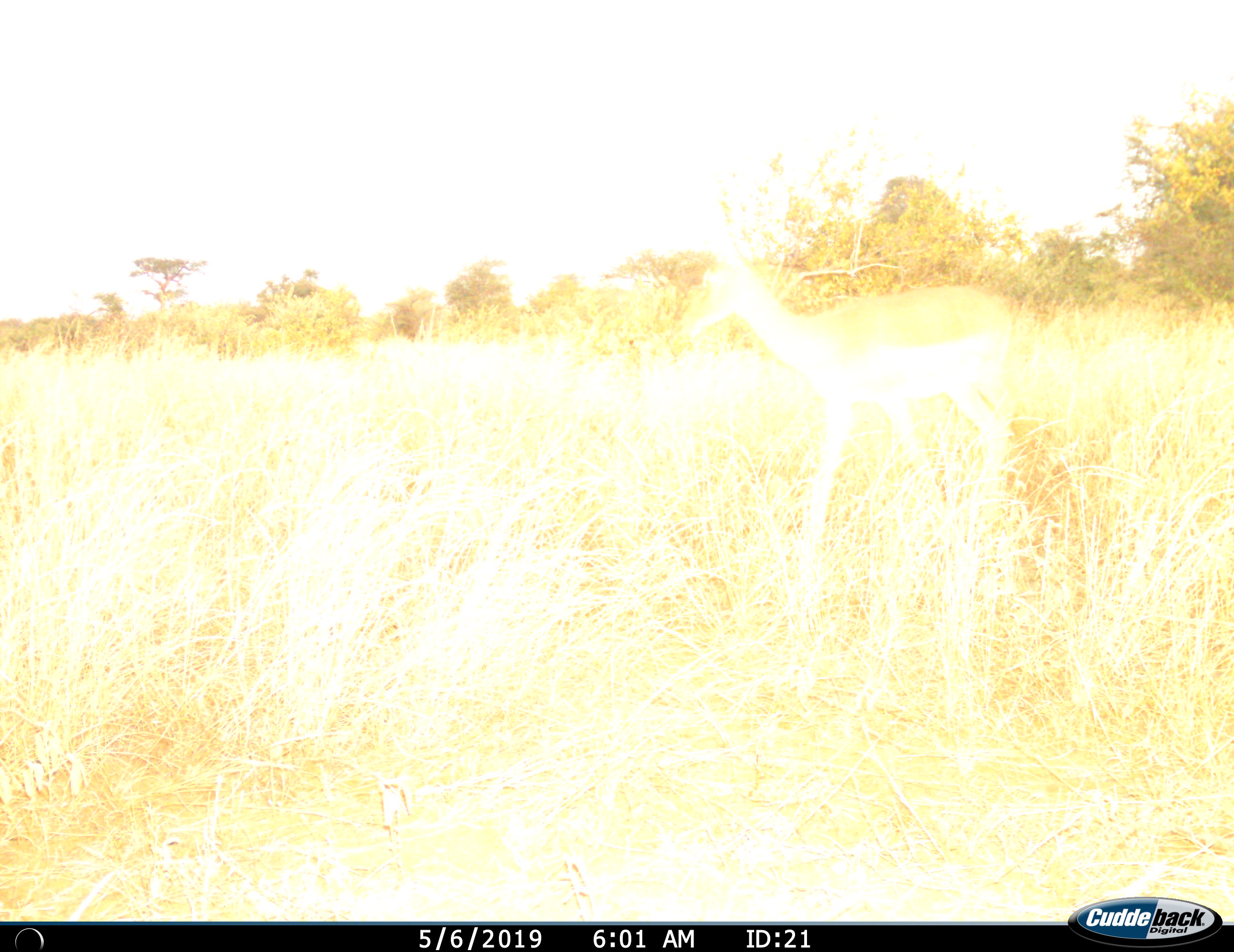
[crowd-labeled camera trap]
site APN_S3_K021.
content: unidentified animal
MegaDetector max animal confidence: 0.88